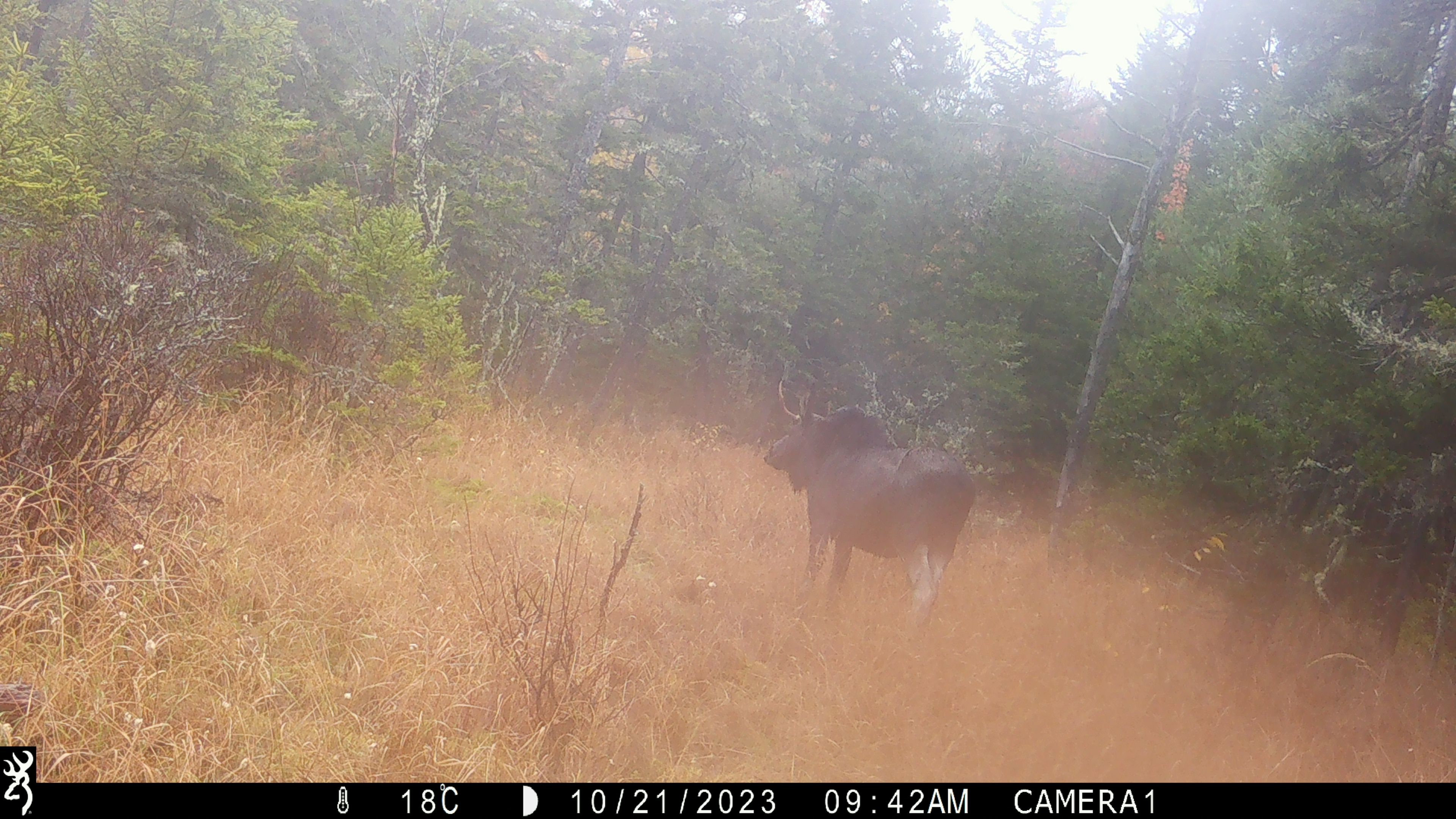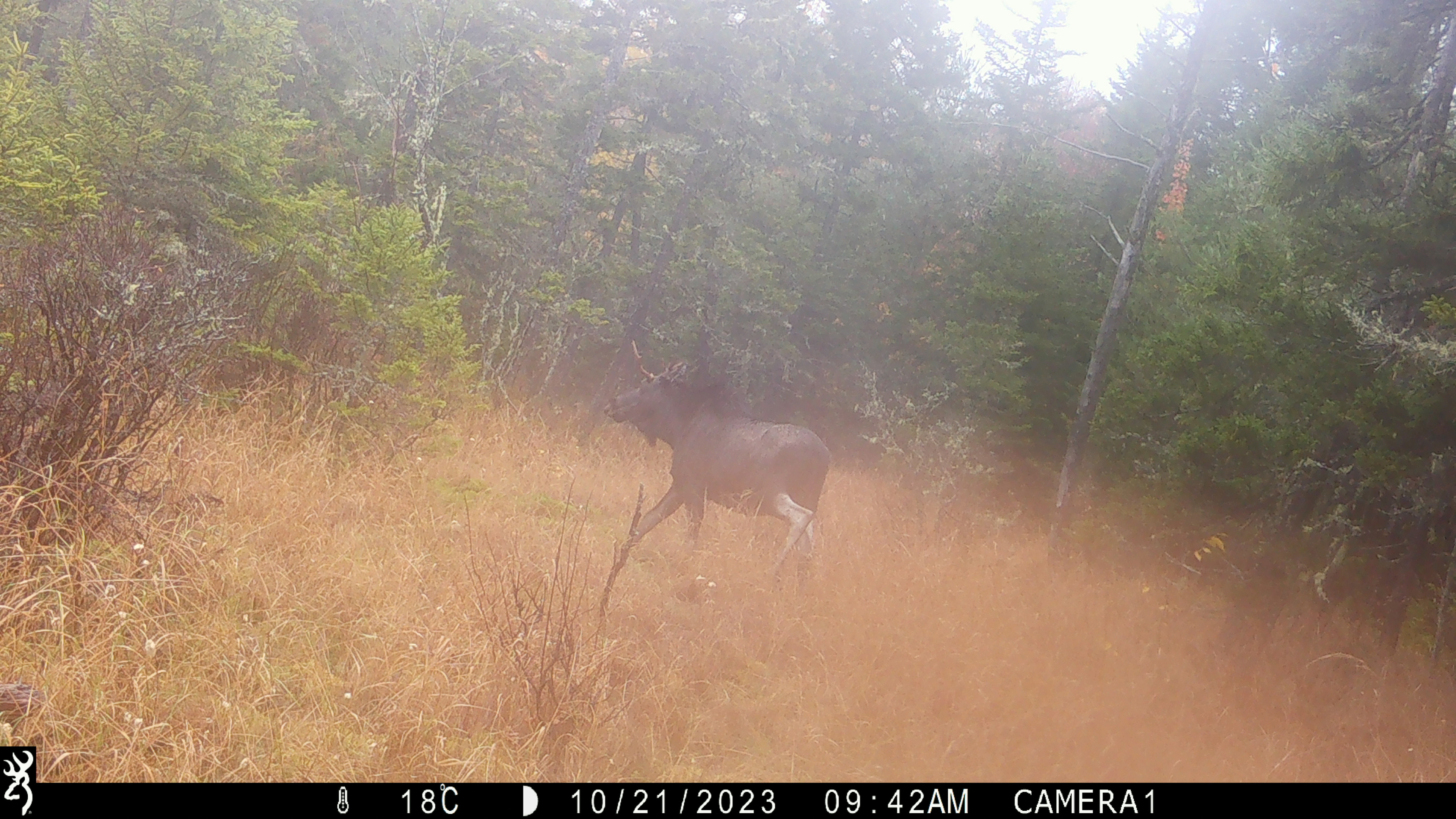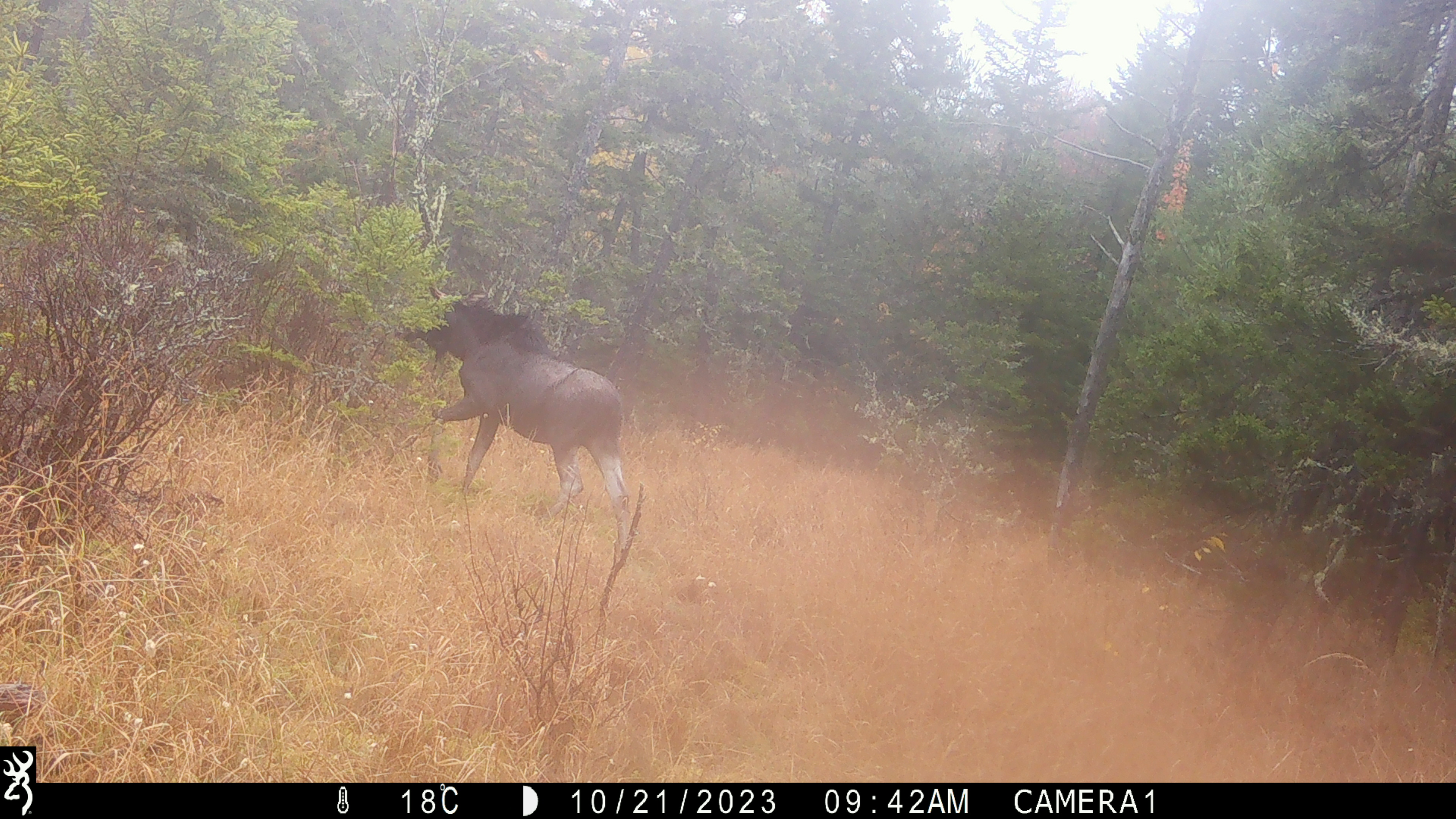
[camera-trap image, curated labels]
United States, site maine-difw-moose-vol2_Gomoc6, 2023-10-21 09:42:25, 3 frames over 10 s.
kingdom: Animalia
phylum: Chordata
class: Mammalia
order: Artiodactyla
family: Cervidae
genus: Alces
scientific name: Alces alces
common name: moose